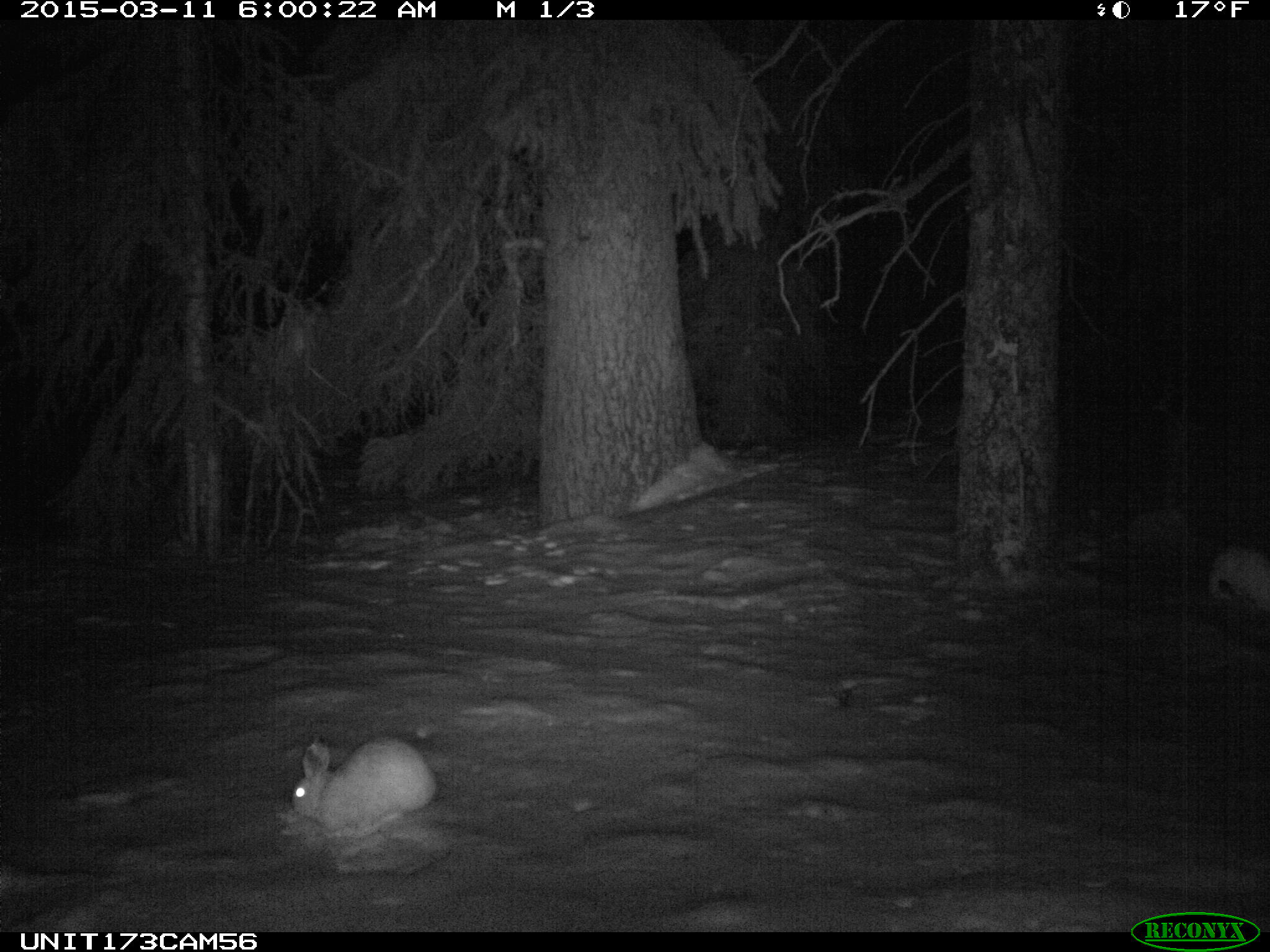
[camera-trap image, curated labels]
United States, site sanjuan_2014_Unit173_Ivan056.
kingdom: Animalia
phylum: Chordata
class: Mammalia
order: Lagomorpha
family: Leporidae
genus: Lepus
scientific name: Lepus americanus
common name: snowshoe hare